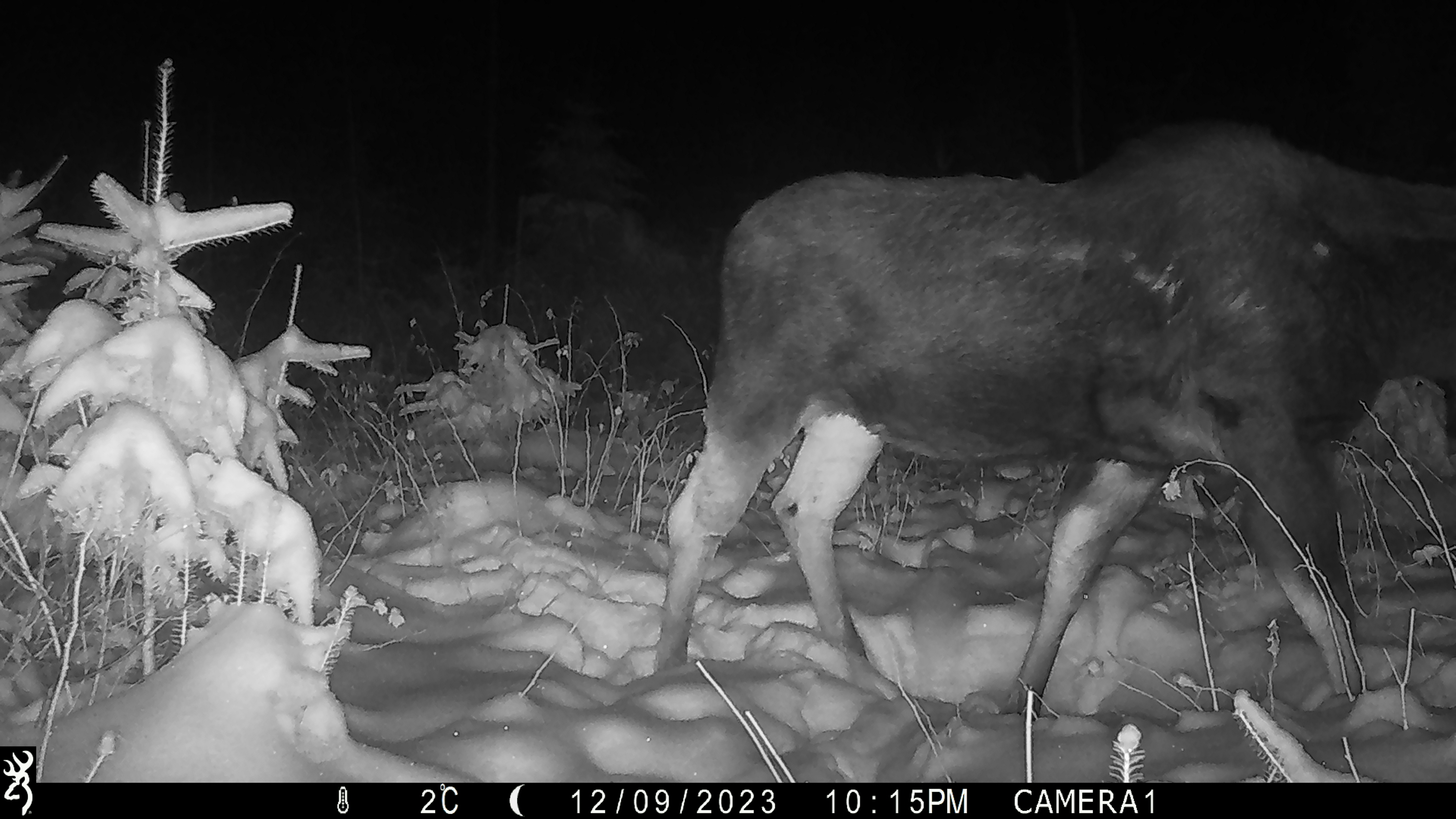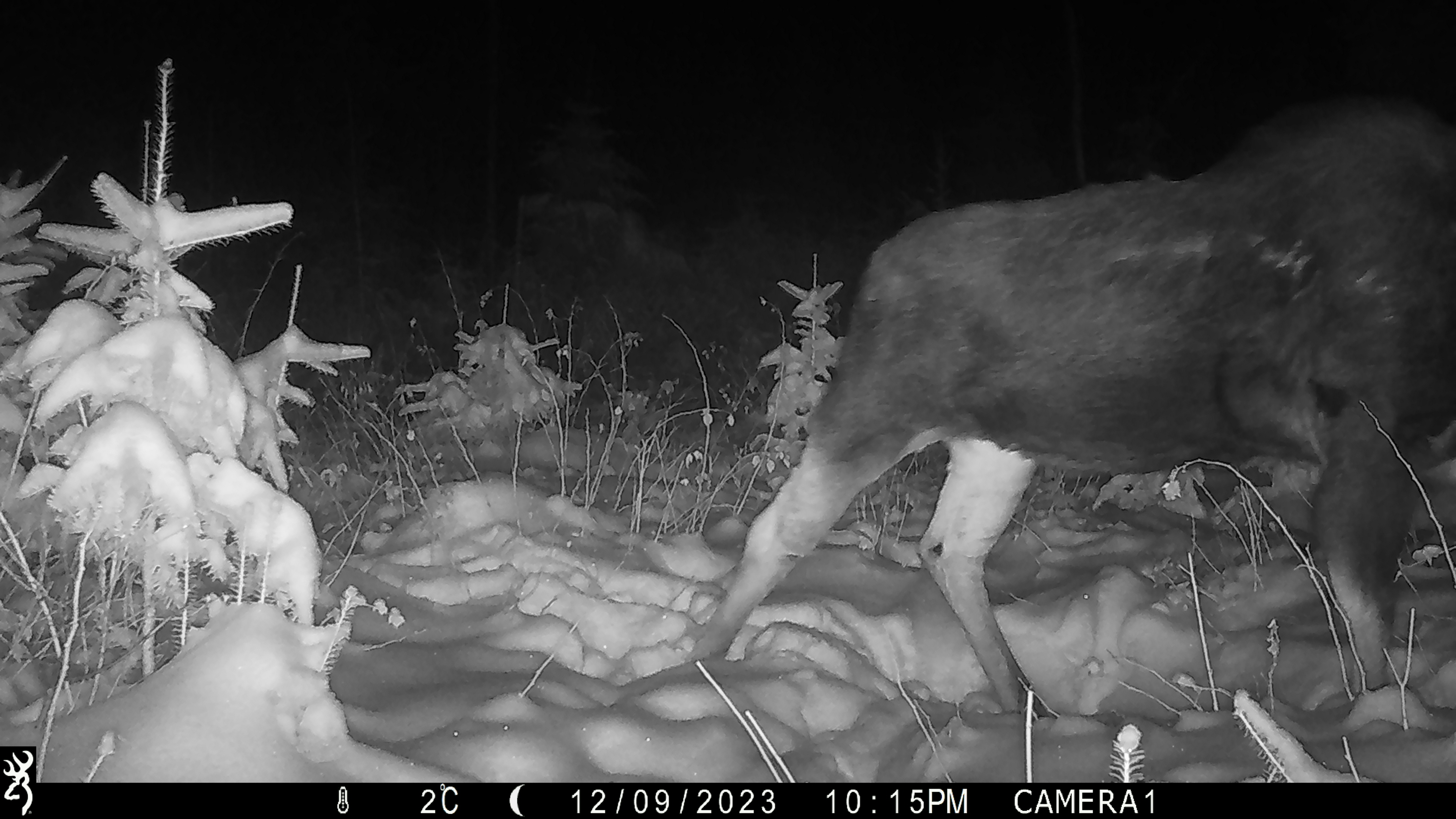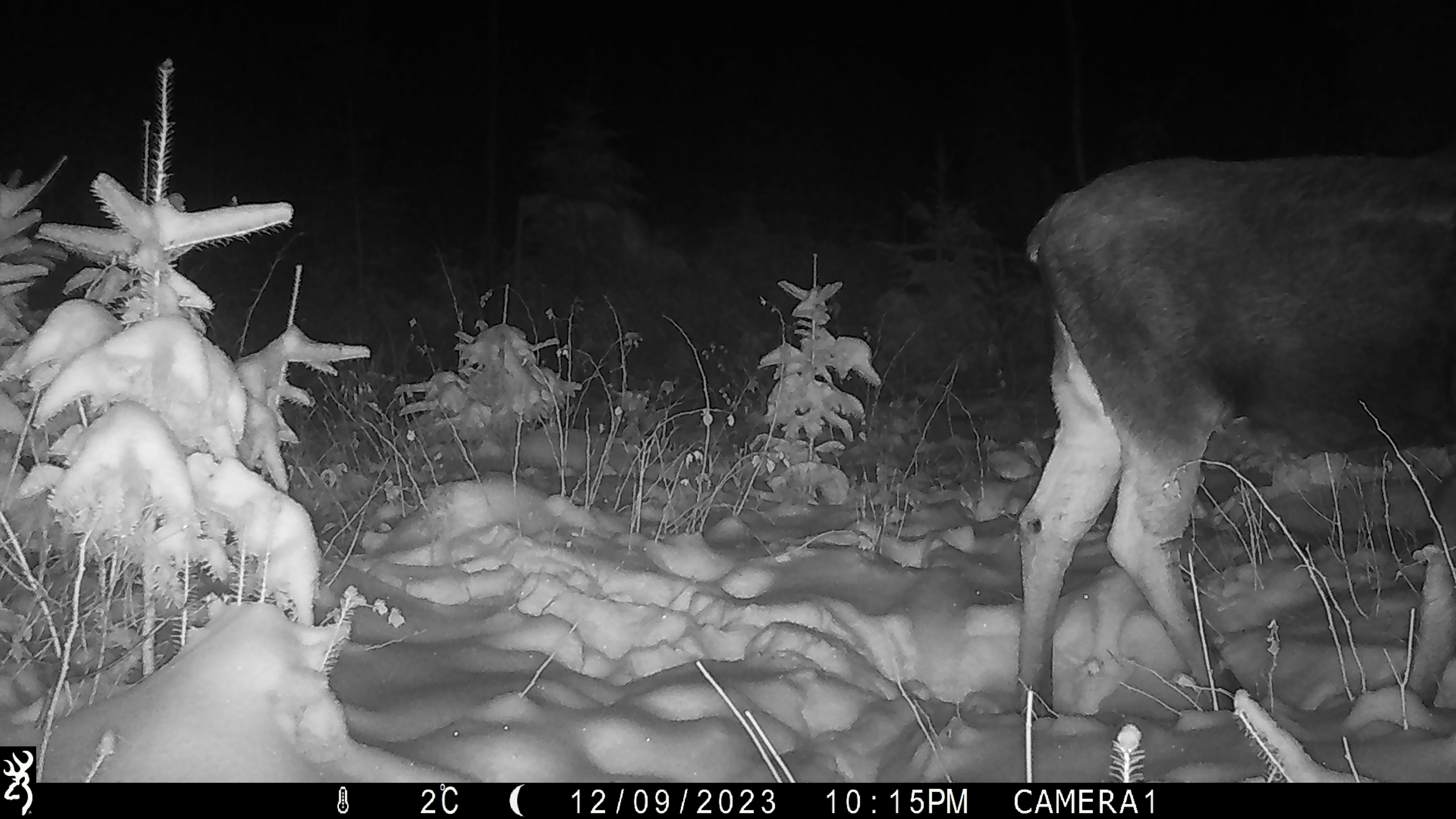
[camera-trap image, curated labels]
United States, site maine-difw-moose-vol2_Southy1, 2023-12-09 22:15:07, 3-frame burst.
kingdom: Animalia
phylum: Chordata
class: Mammalia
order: Artiodactyla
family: Cervidae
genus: Alces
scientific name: Alces alces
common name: moose